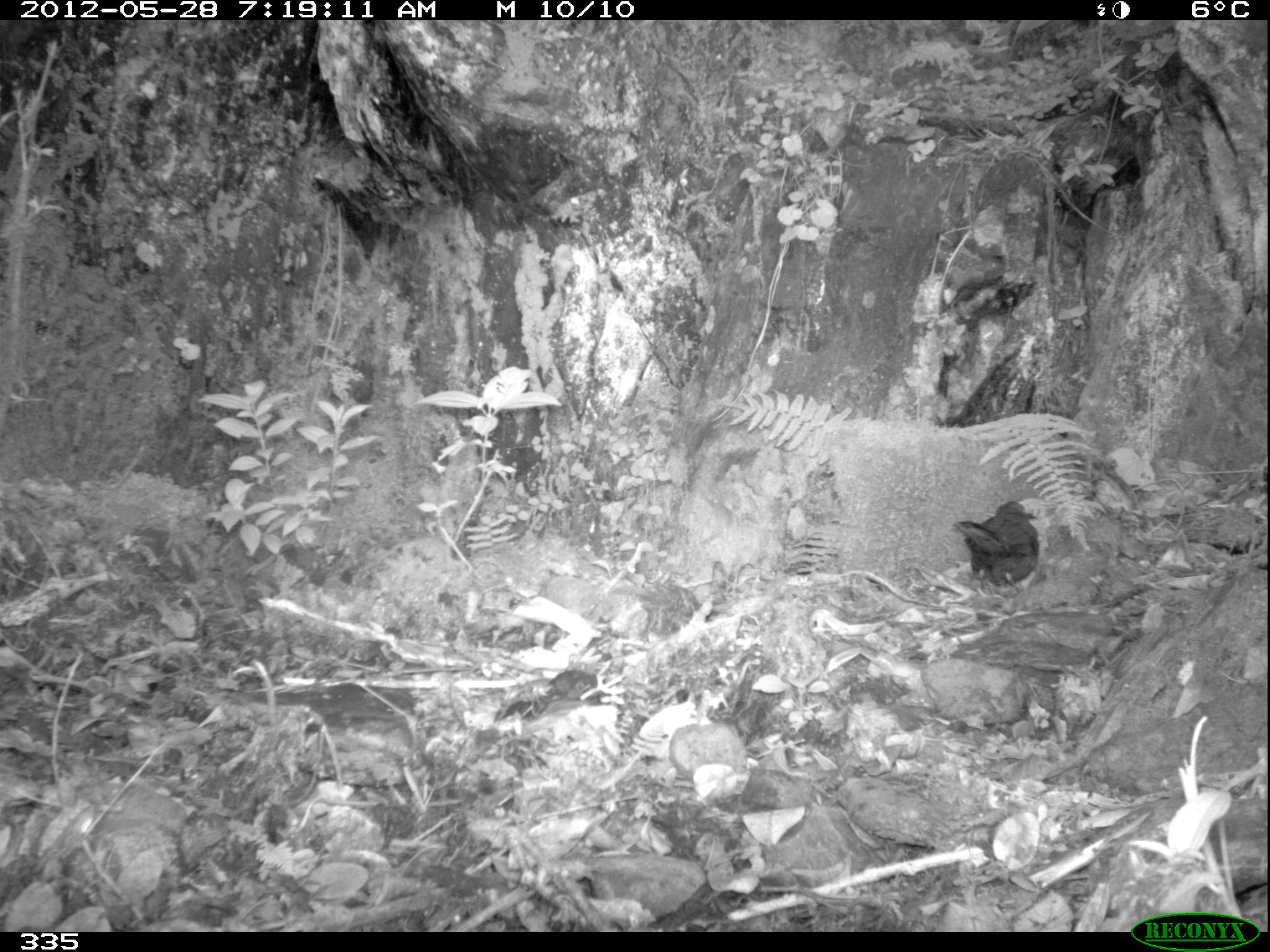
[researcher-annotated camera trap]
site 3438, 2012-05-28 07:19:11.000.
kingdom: Animalia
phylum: Chordata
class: Aves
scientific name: Aves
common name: bird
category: unknown bird